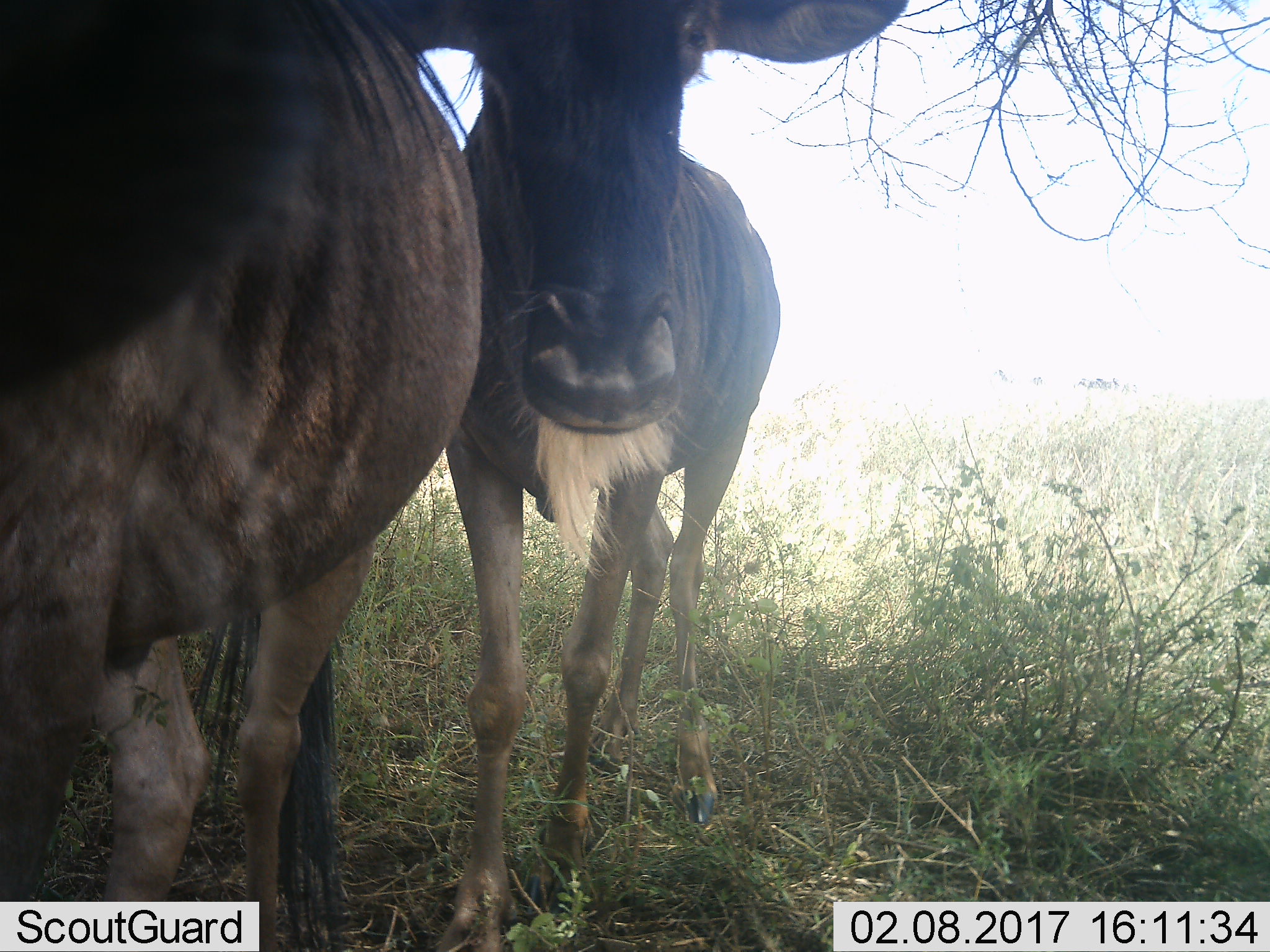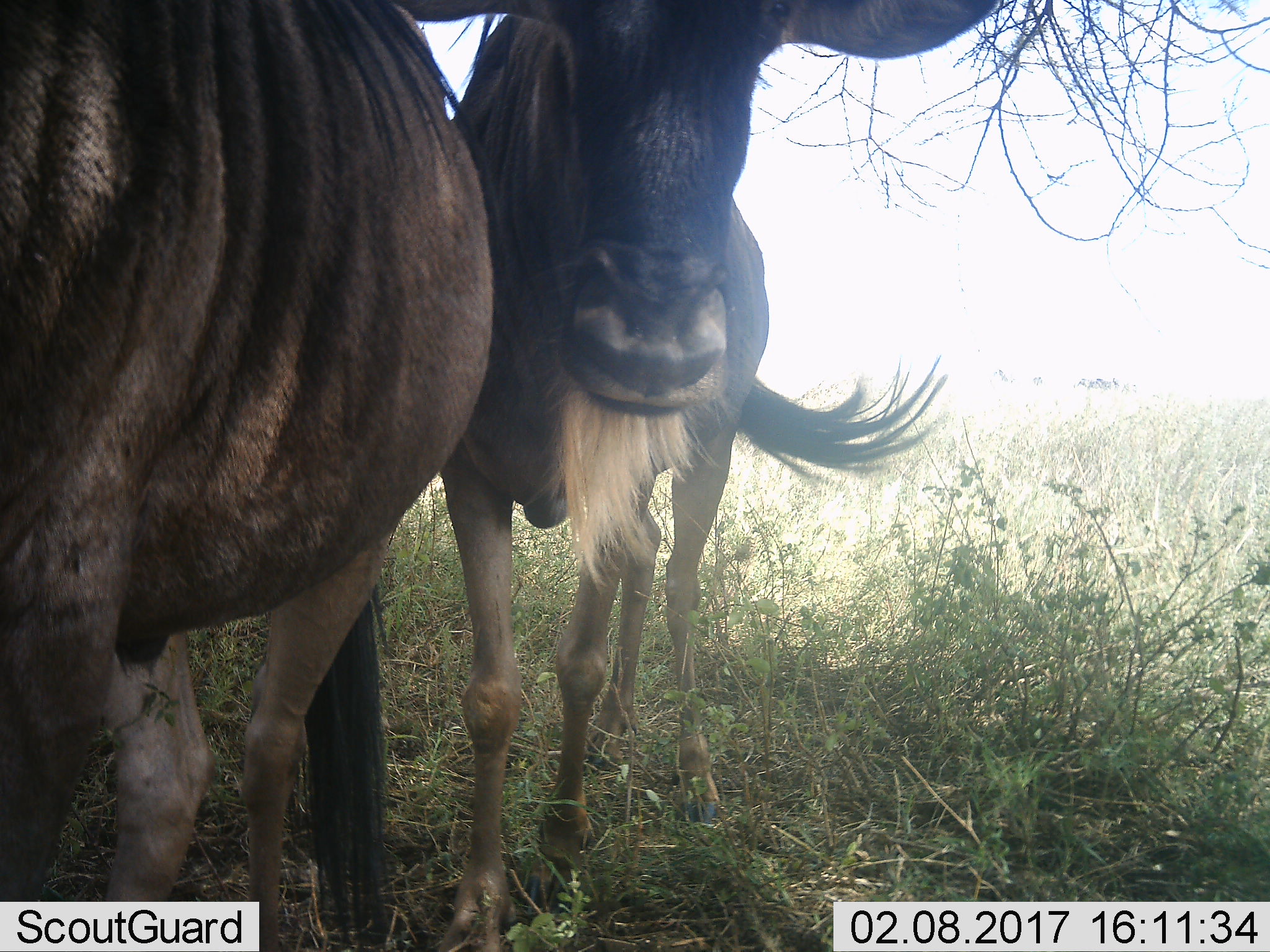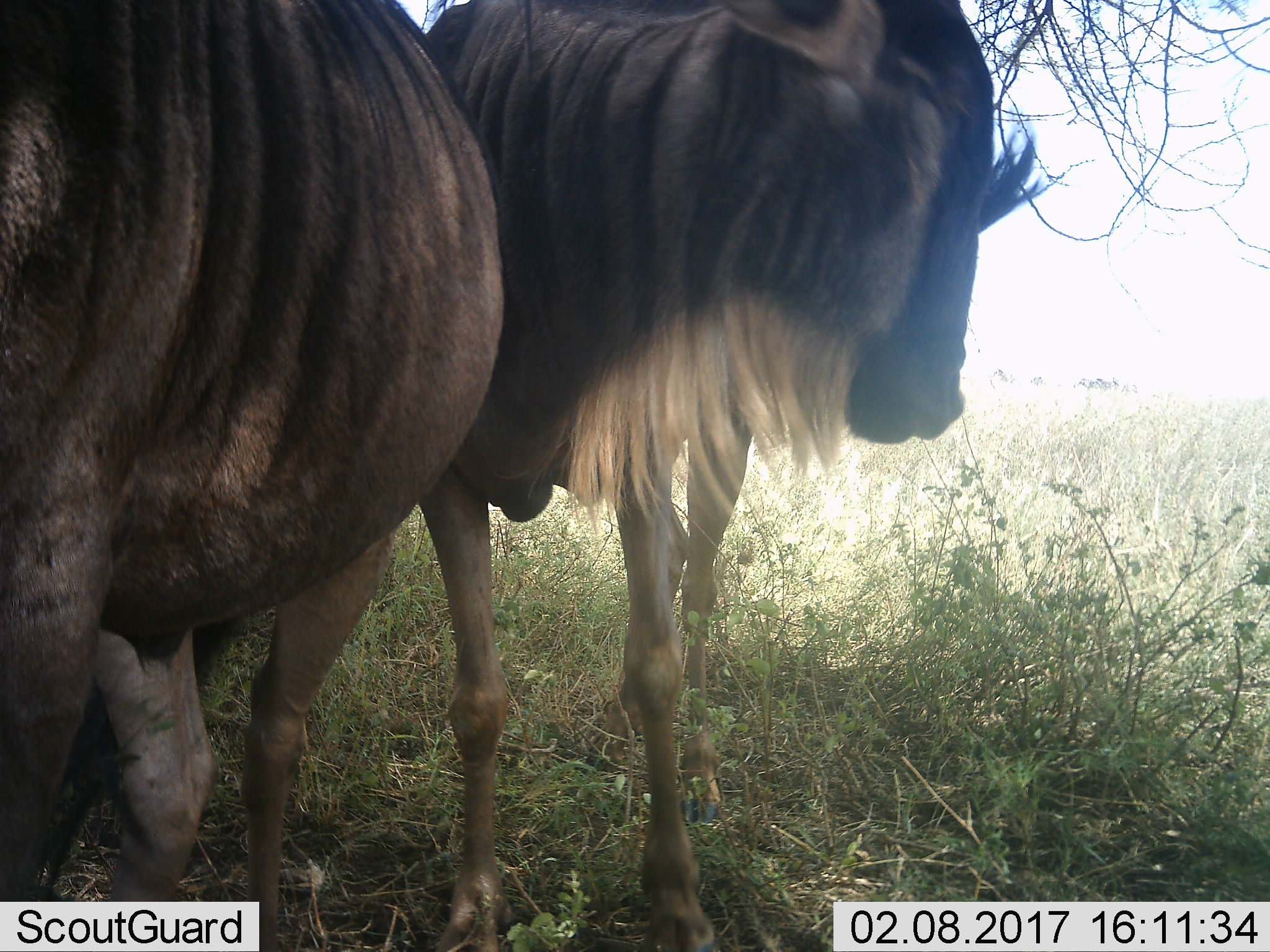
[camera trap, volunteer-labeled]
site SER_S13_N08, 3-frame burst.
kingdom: Animalia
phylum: Chordata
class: Mammalia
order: Artiodactyla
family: Bovidae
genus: Connochaetes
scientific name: Connochaetes taurinus taurinus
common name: blue wildebeest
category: wildebeestblue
Wildebeestblue (blue wildebeest) (Connochaetes taurinus taurinus), count 2. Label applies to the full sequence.